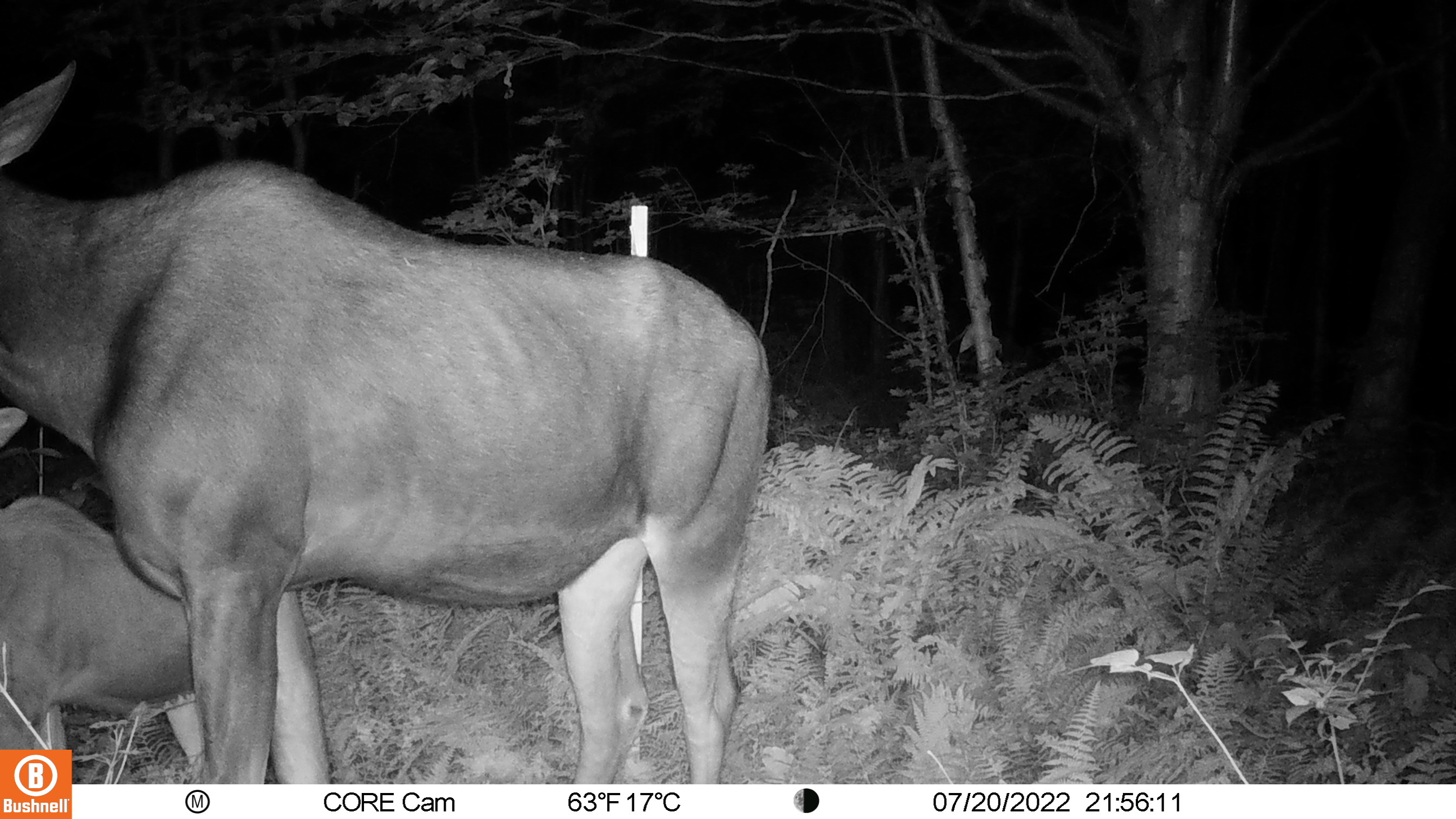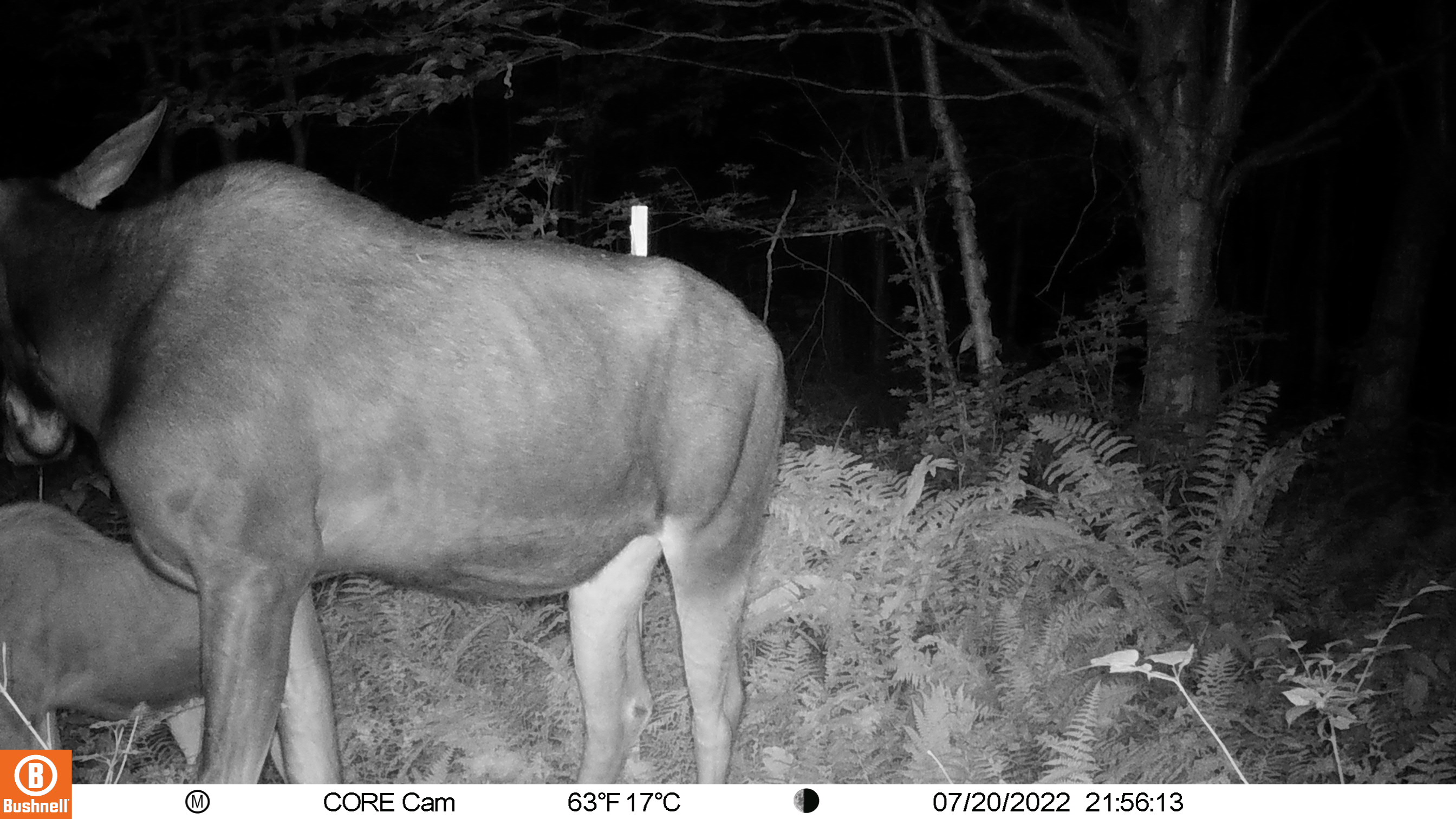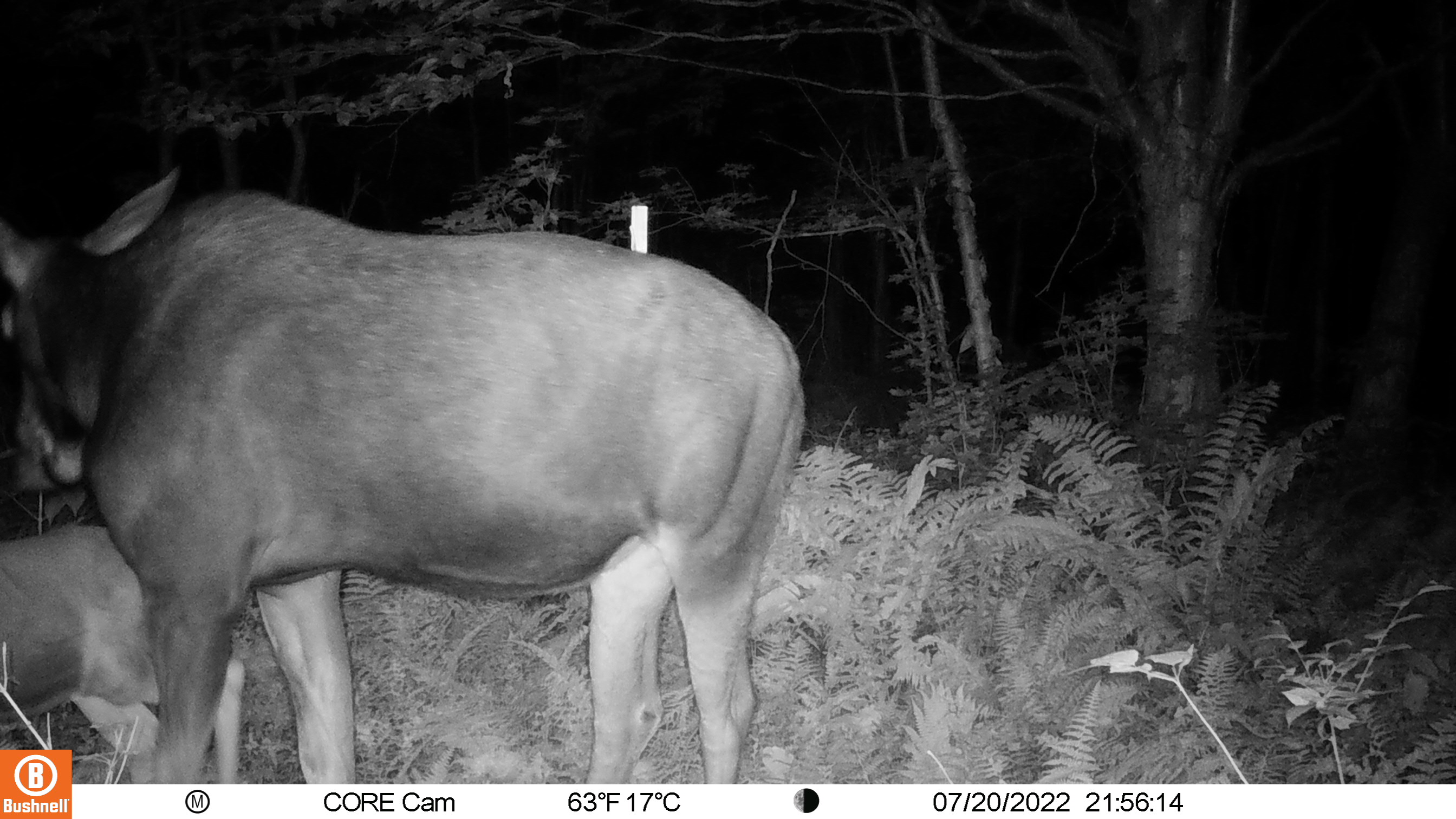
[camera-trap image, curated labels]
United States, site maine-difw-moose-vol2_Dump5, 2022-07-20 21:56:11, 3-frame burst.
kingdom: Animalia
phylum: Chordata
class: Mammalia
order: Artiodactyla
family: Cervidae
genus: Alces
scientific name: Alces alces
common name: moose